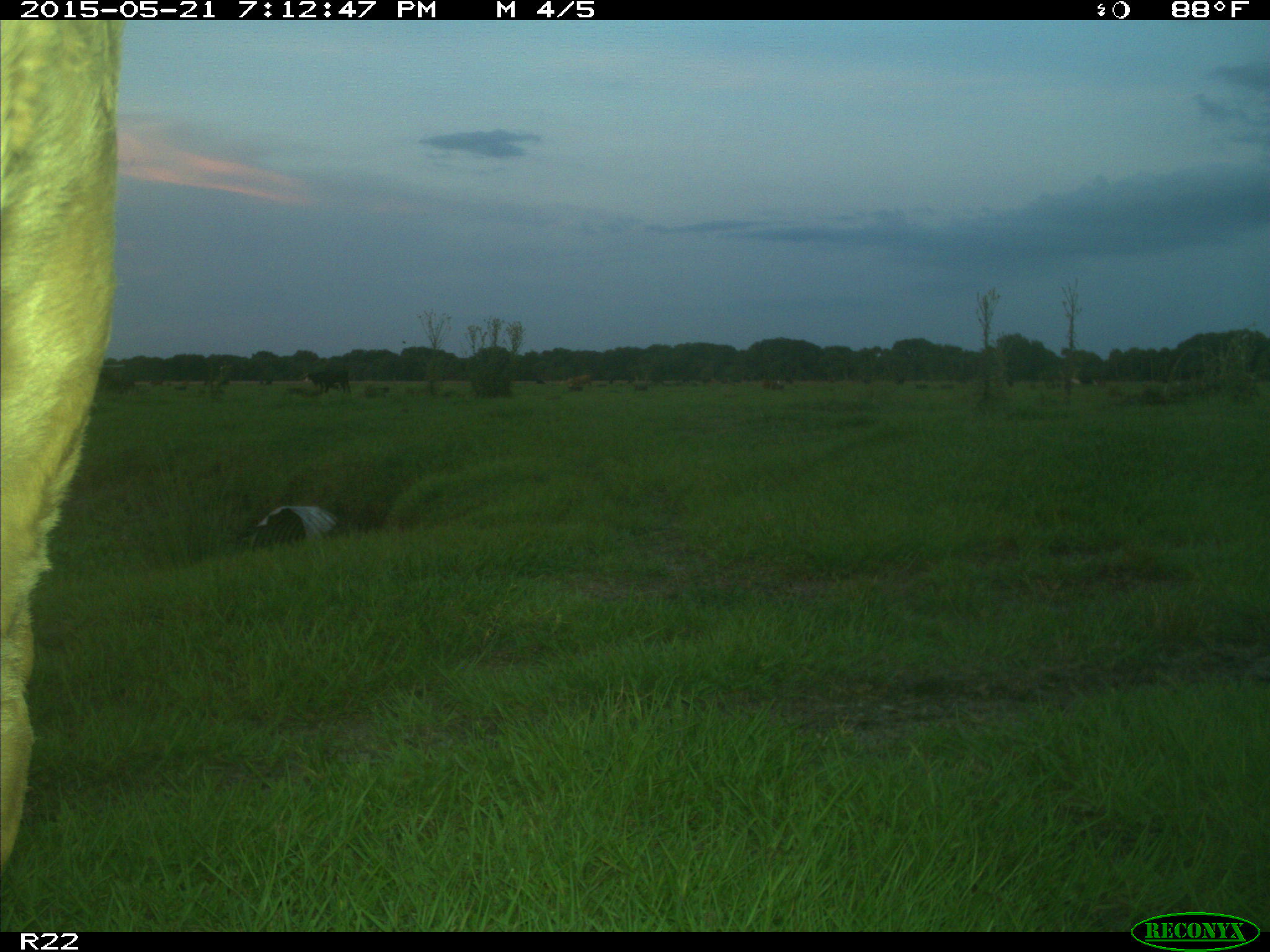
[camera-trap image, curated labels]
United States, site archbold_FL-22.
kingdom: Animalia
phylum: Chordata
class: Mammalia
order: Artiodactyla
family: Bovidae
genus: Bos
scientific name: Bos taurus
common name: domestic cow